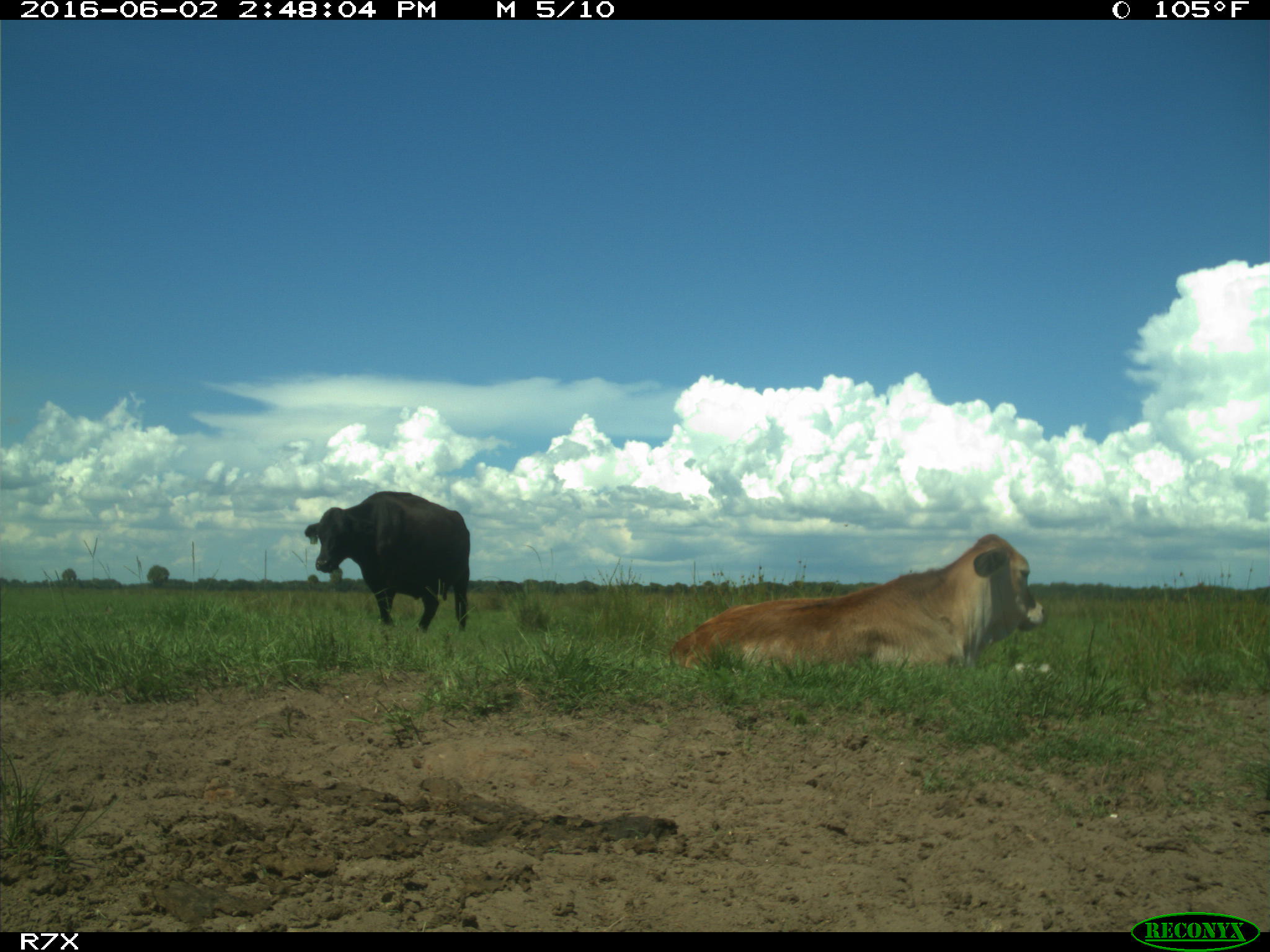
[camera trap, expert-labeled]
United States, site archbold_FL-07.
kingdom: Animalia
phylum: Chordata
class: Mammalia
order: Artiodactyla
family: Bovidae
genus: Bos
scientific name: Bos taurus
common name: domestic cow